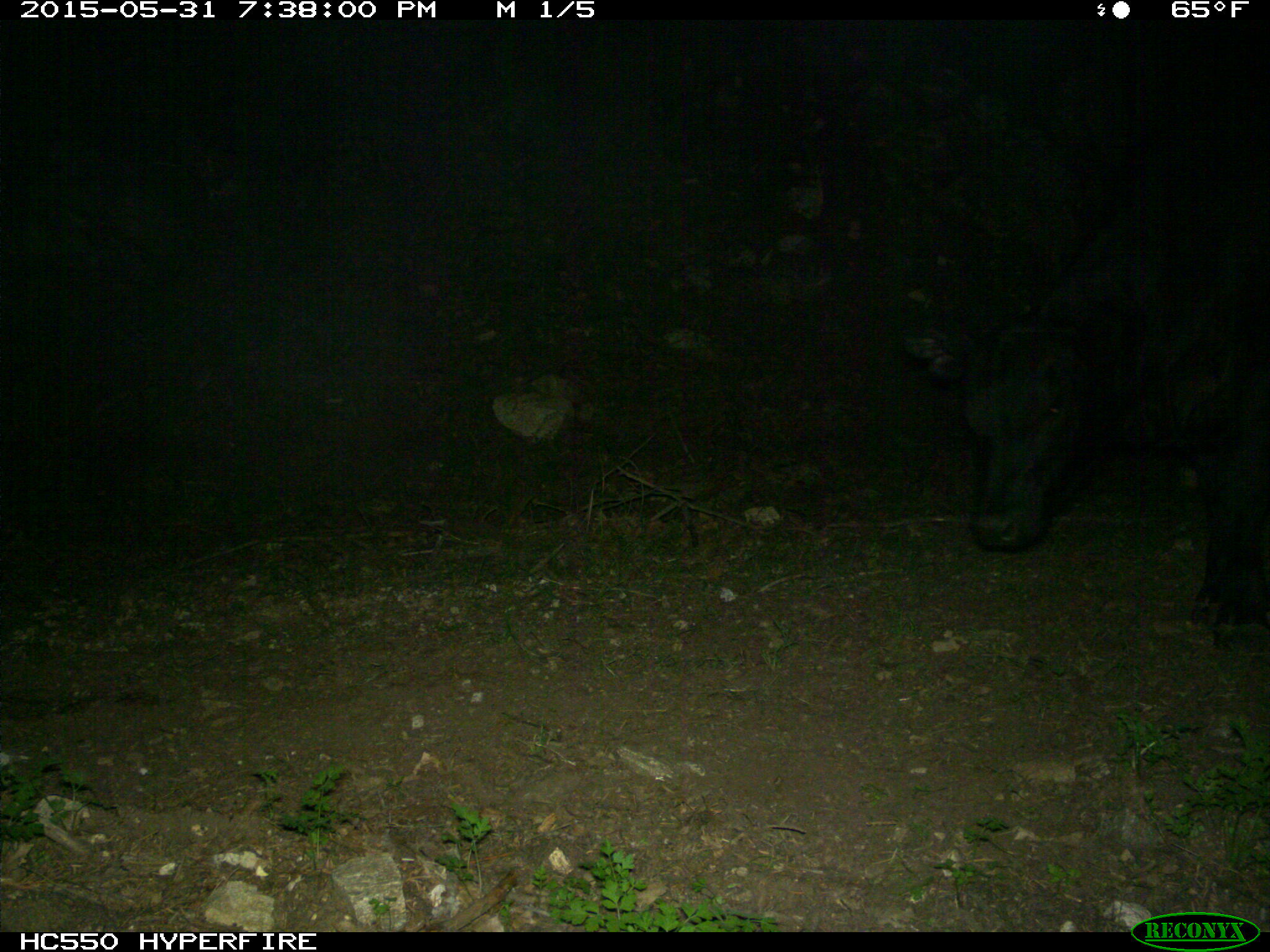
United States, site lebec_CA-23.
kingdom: Animalia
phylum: Chordata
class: Mammalia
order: Artiodactyla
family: Bovidae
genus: Bos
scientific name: Bos taurus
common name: domestic cow